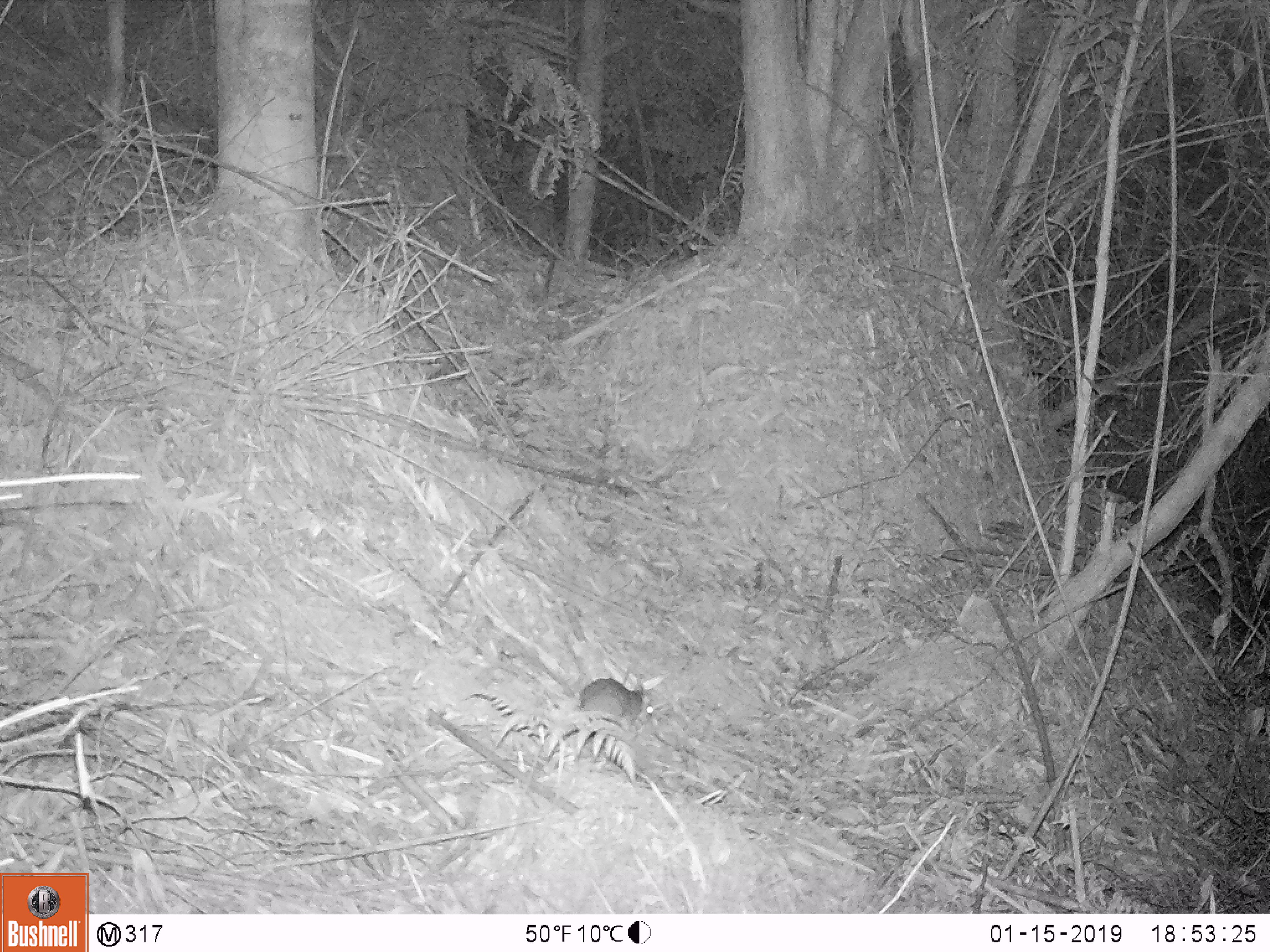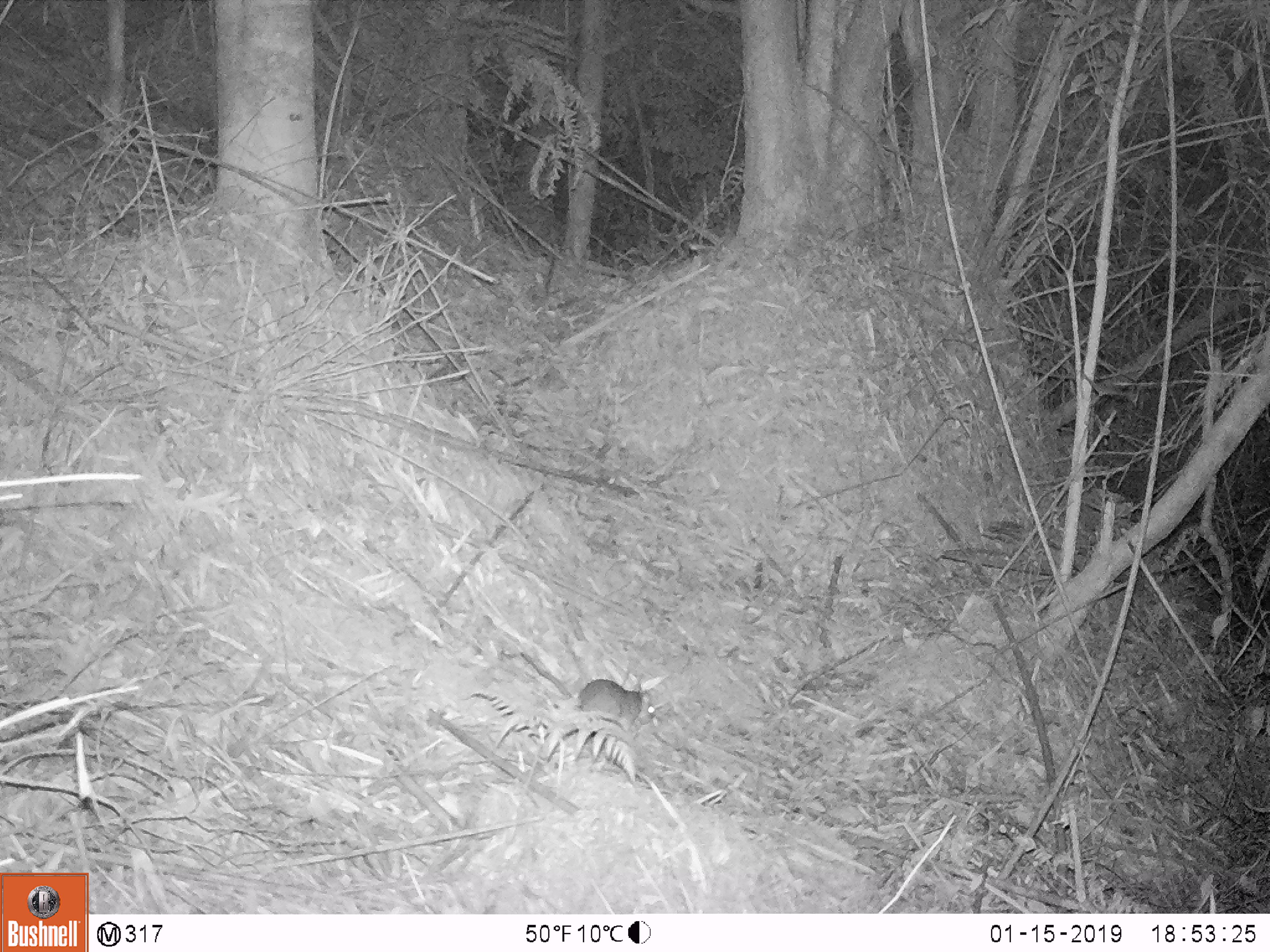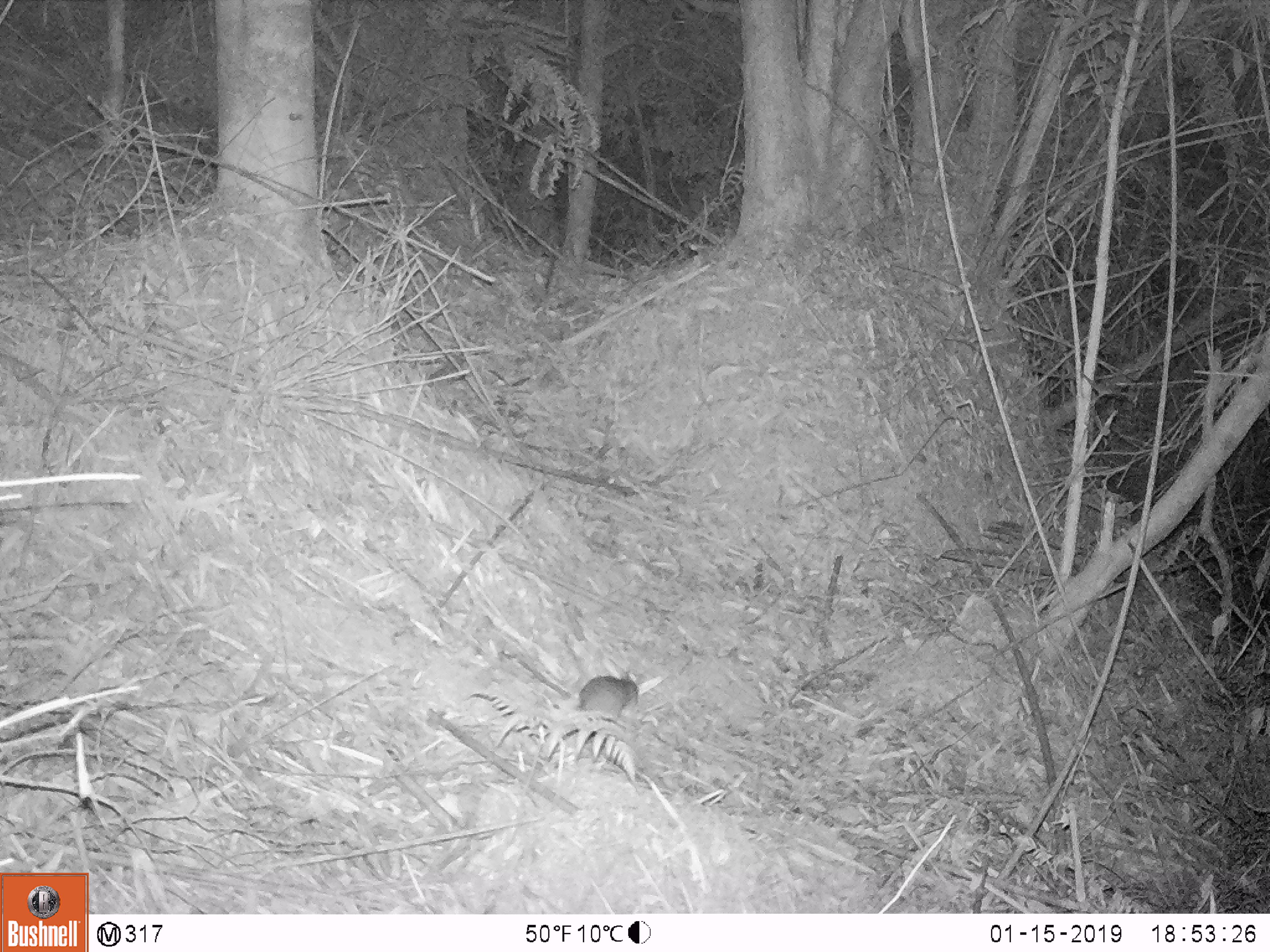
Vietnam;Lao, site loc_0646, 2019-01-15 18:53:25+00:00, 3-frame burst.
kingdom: Animalia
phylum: Chordata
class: Mammalia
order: Rodentia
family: Muridae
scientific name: Muridae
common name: old-world mice and rats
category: unidentified murid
Unidentified murid (old-world mice and rats) (Muridae). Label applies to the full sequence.